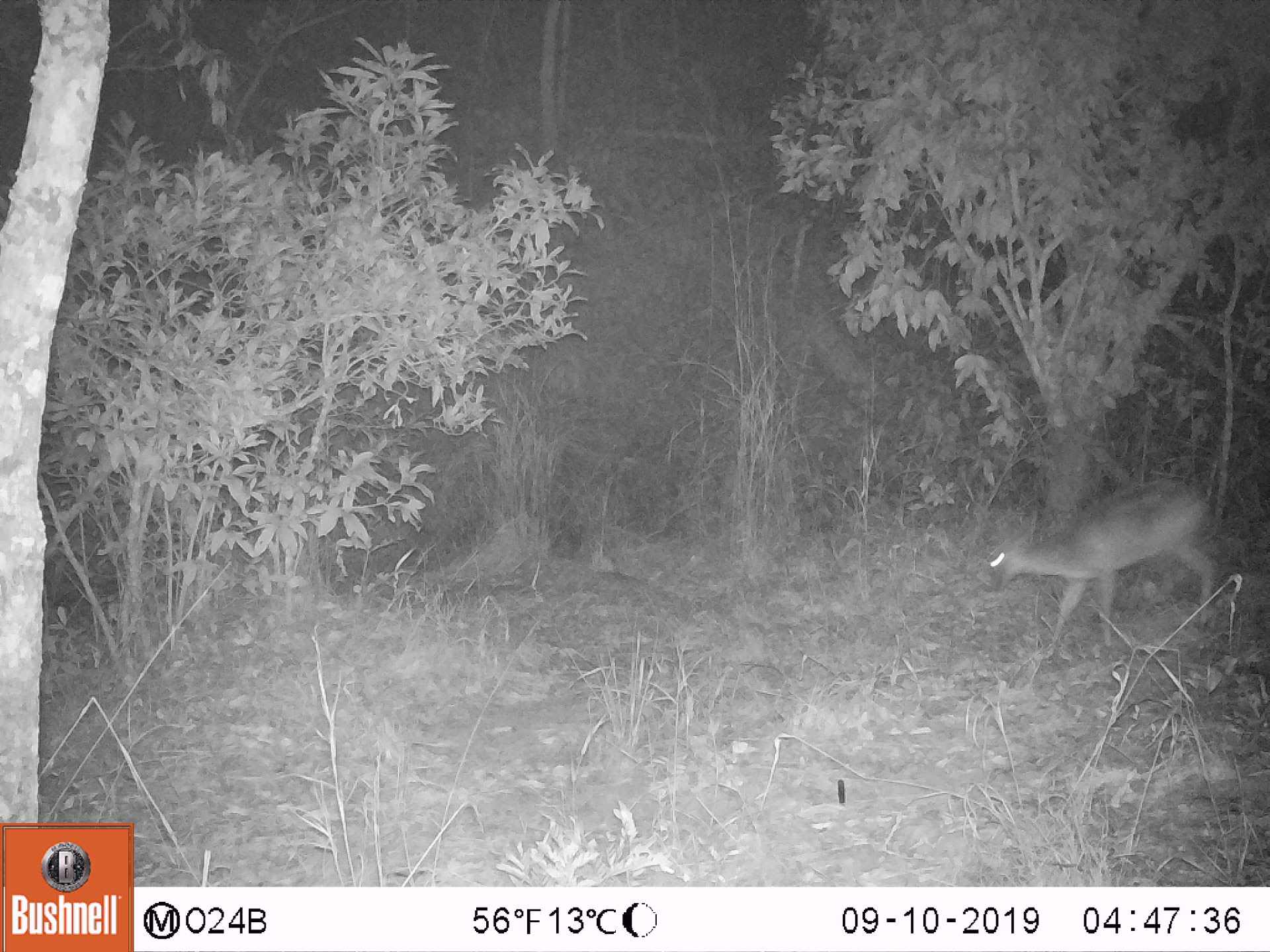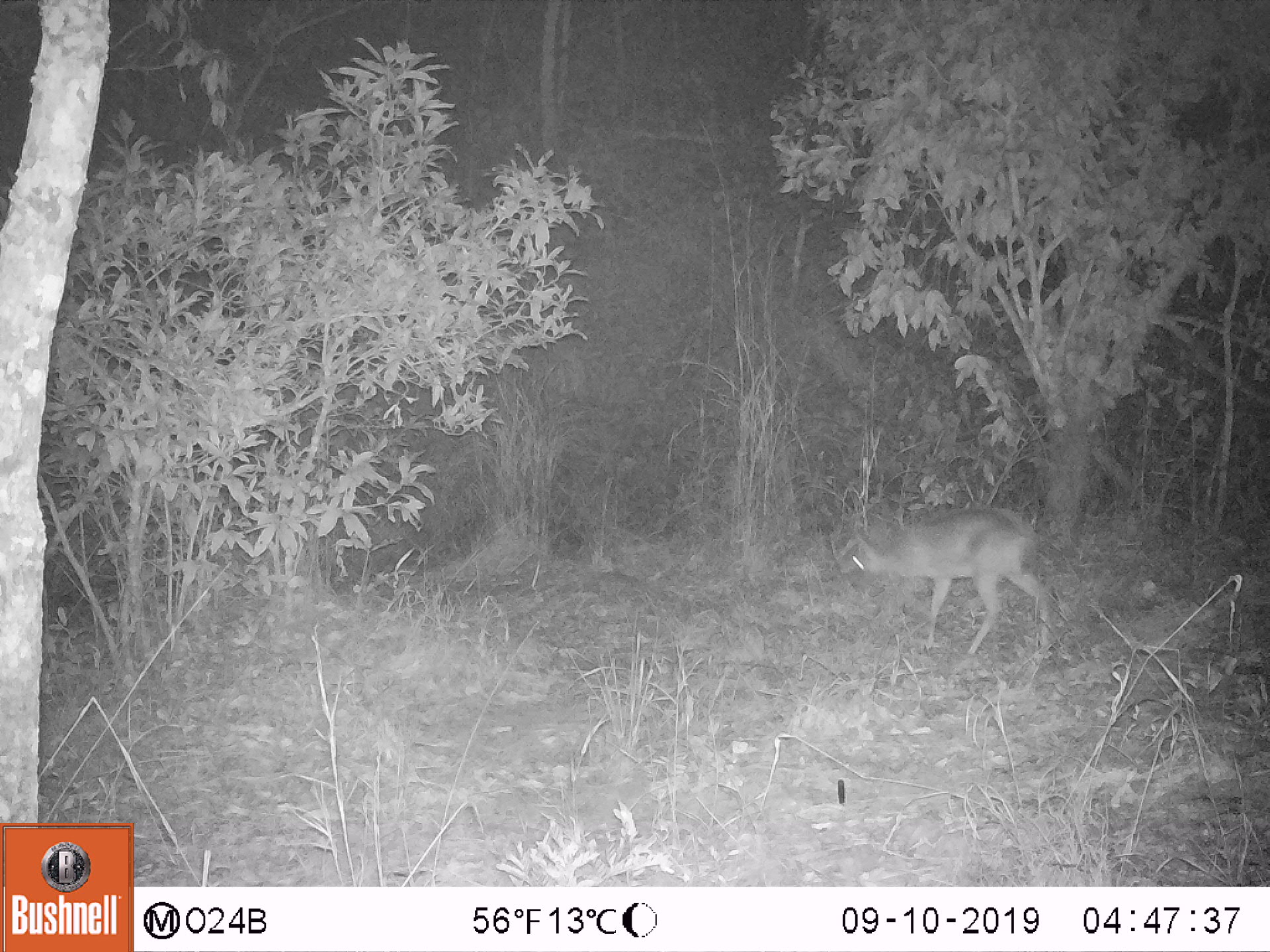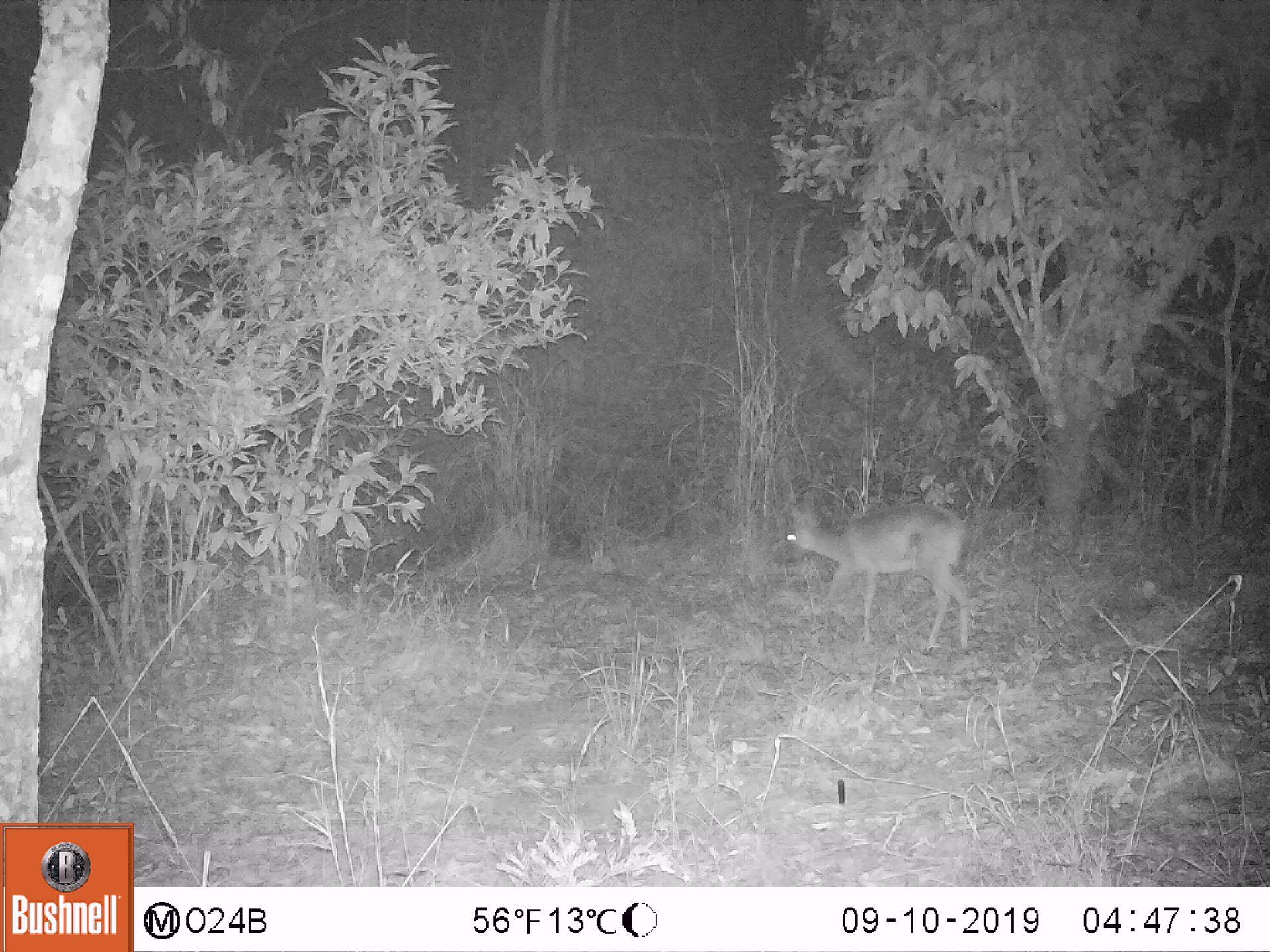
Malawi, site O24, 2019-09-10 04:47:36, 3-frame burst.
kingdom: Animalia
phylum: Chordata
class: Mammalia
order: Artiodactyla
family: Bovidae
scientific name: Antilopinae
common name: small antelope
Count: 1.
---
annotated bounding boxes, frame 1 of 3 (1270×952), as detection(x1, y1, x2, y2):
small antelope: detection(977, 475, 1230, 662)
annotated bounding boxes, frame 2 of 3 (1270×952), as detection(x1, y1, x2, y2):
small antelope: detection(838, 503, 1056, 666)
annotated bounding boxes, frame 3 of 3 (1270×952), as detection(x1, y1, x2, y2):
small antelope: detection(774, 495, 971, 664)